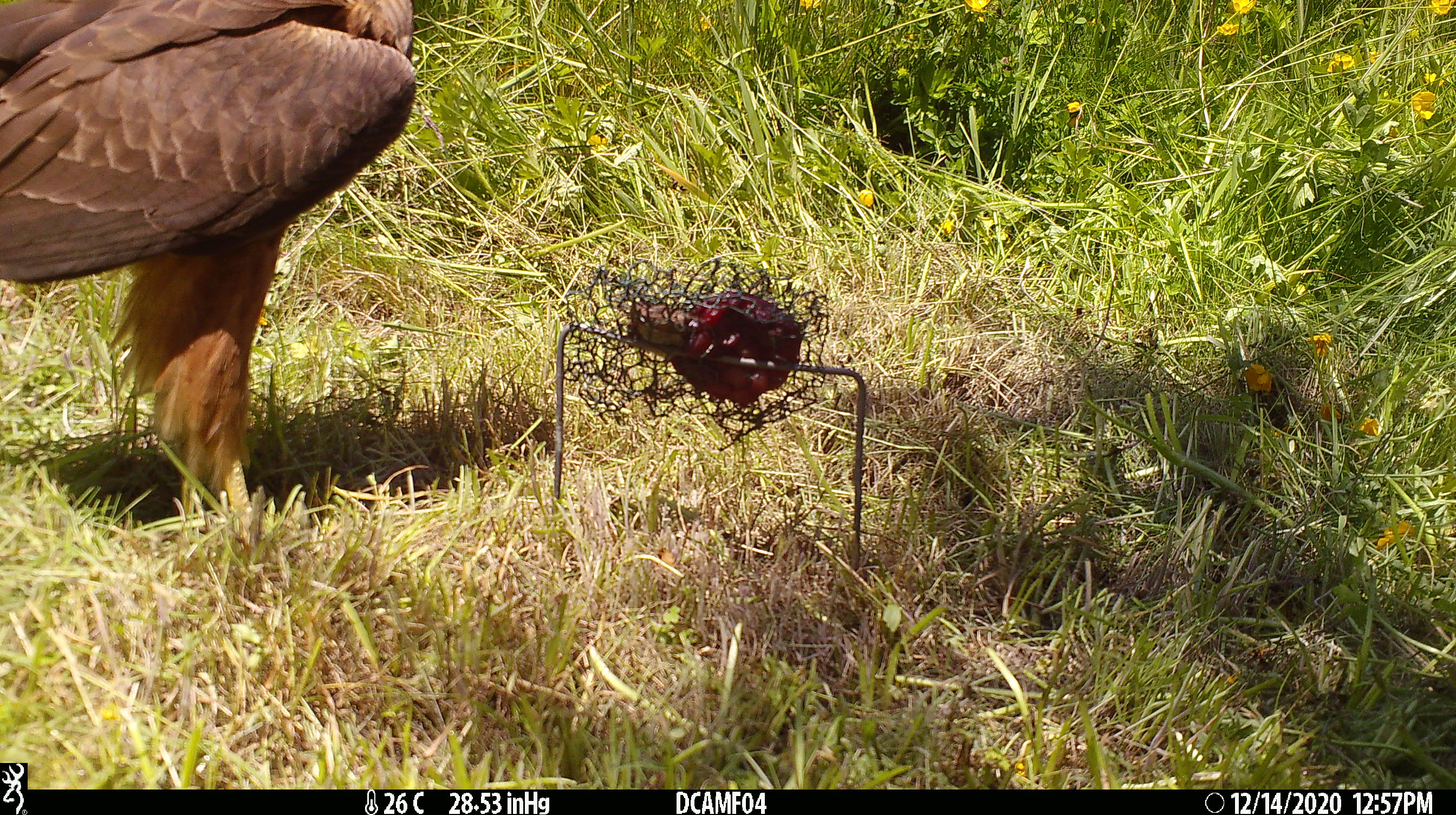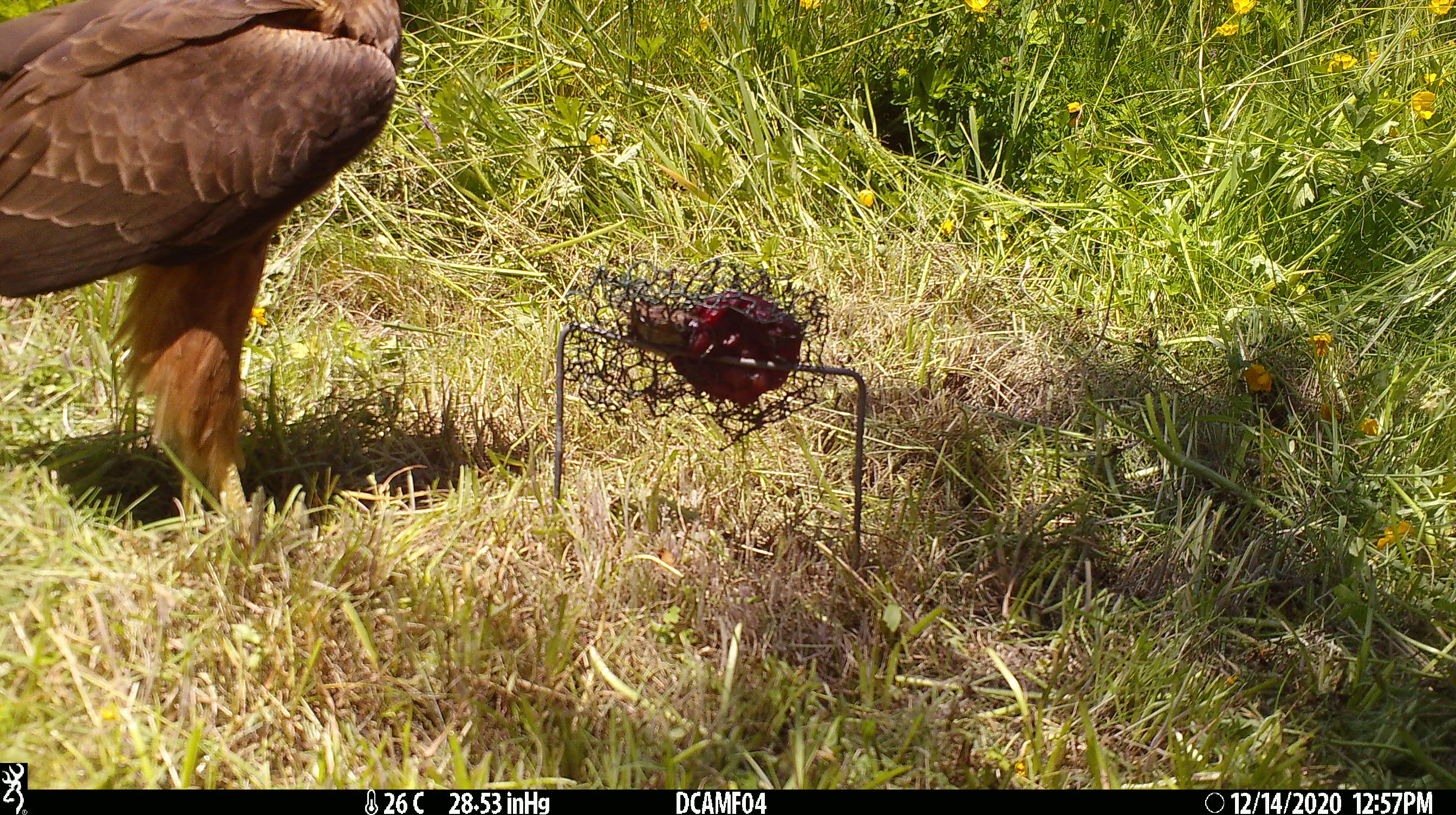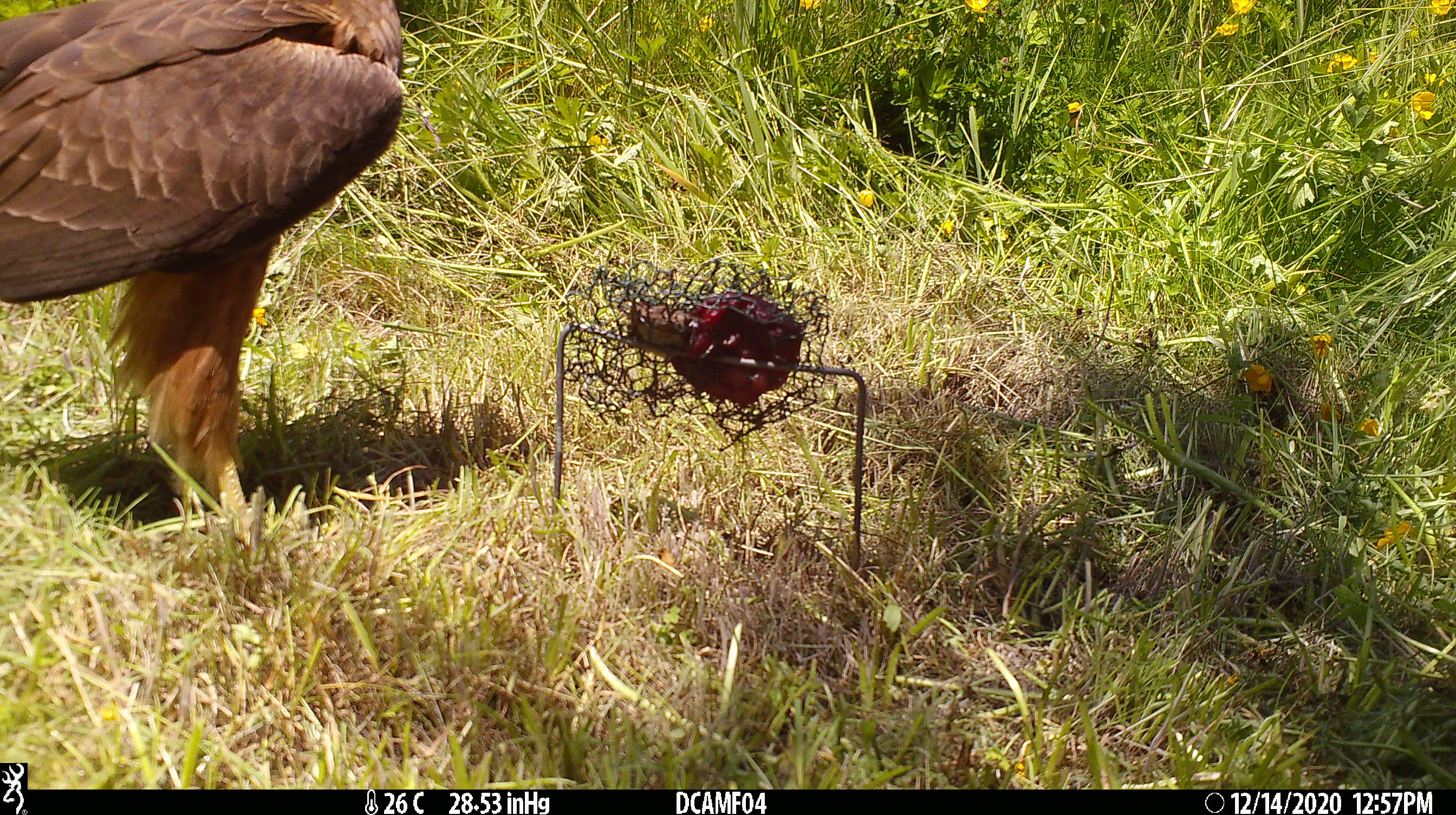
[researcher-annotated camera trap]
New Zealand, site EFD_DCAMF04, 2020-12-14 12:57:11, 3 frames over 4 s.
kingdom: Animalia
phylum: Chordata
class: Aves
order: Accipitriformes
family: Accipitridae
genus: Circus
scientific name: Circus approximans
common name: swamp harrier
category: harrier